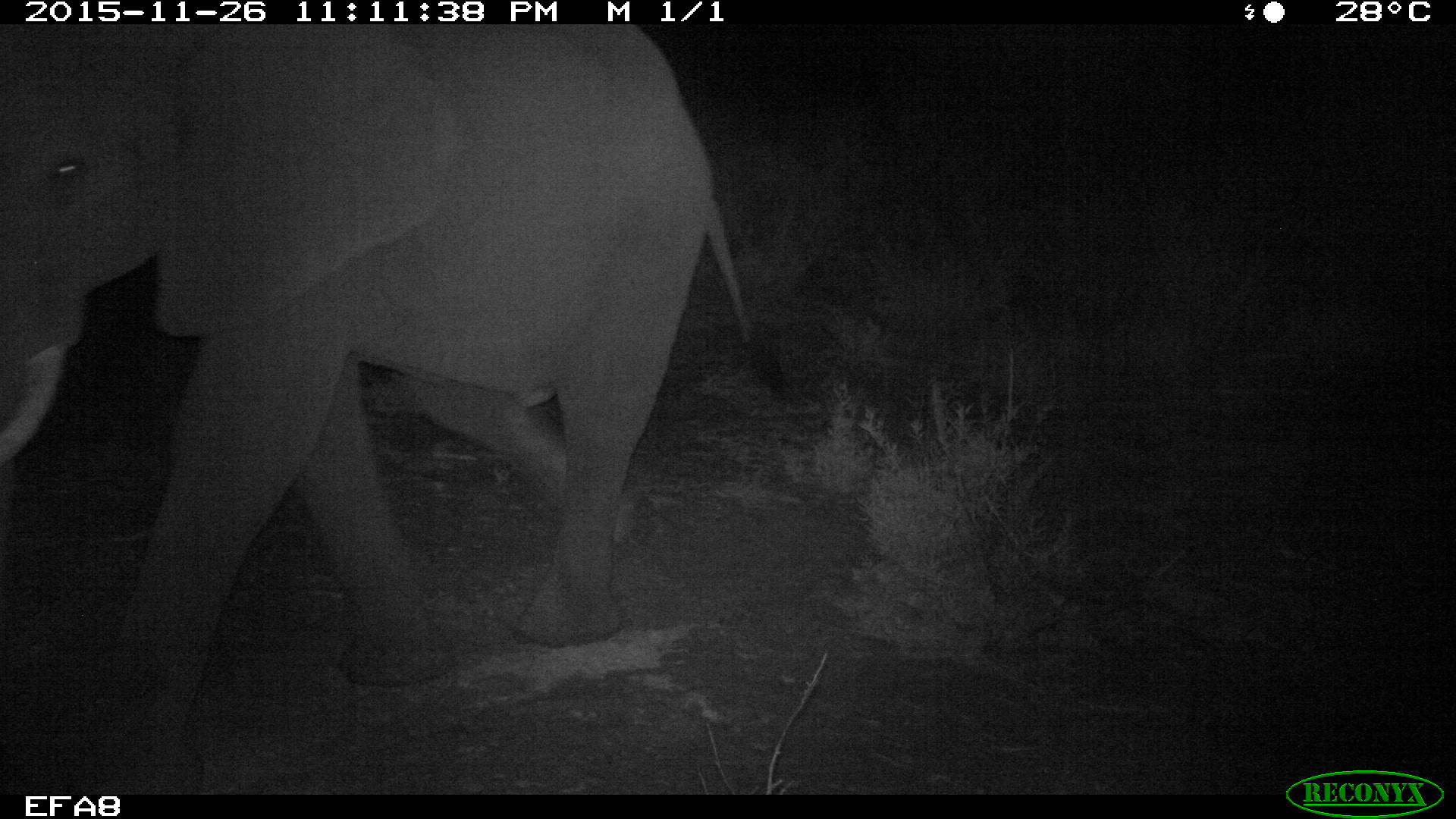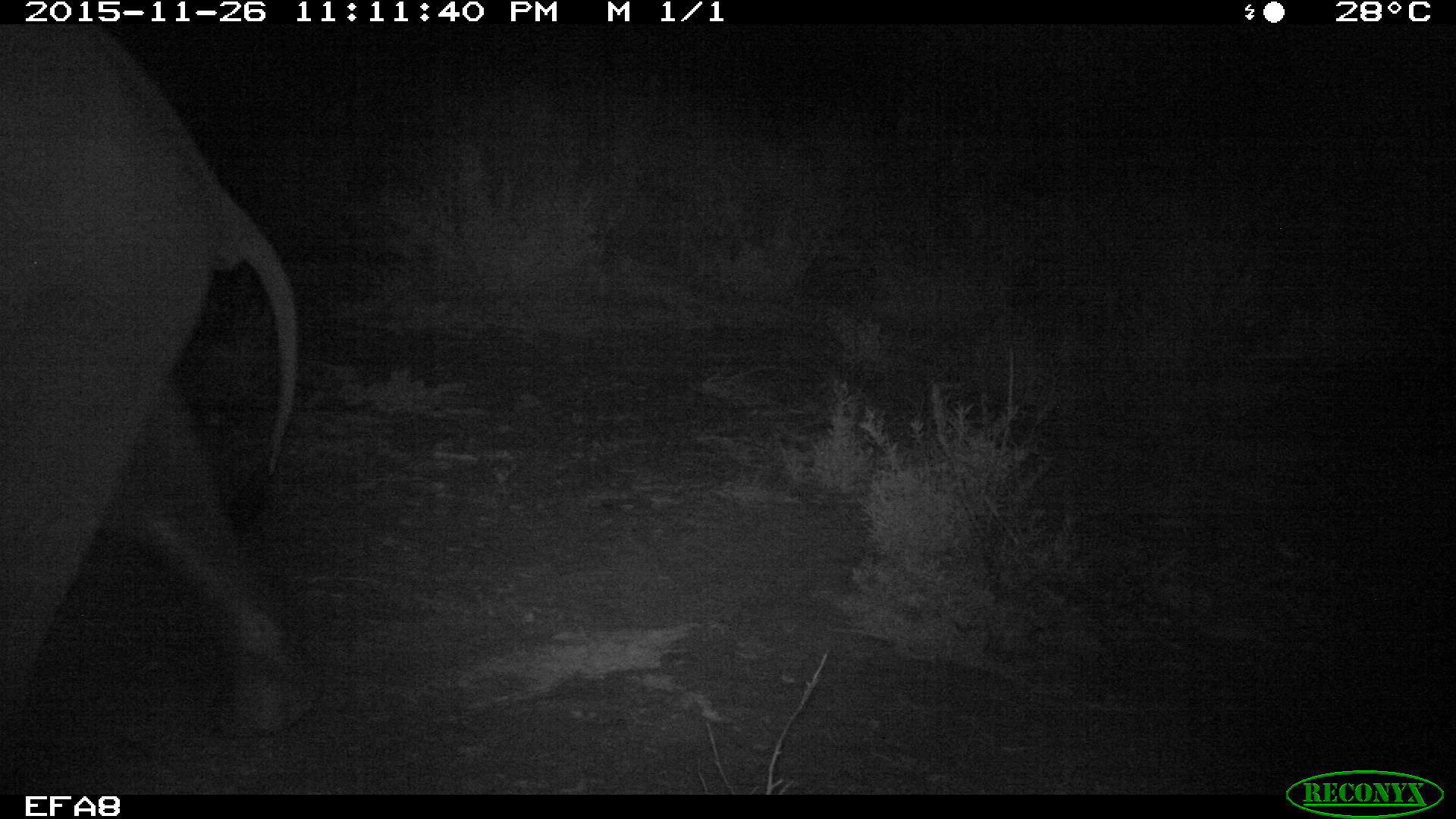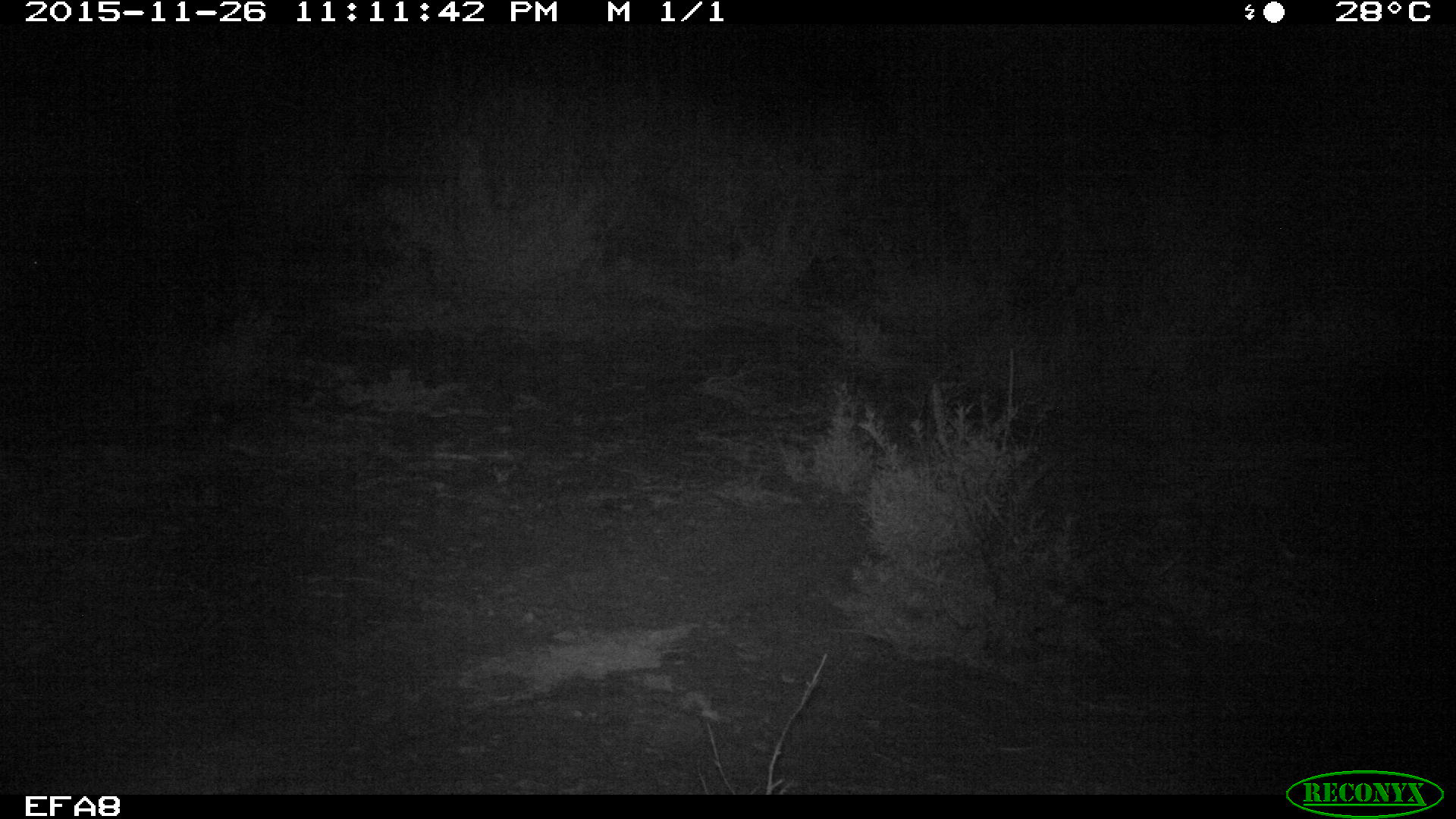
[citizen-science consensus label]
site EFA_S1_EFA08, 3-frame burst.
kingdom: Animalia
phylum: Chordata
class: Mammalia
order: Proboscidea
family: Elephantidae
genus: Loxodonta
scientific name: Loxodonta africana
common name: african bush elephant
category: elephant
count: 1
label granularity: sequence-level